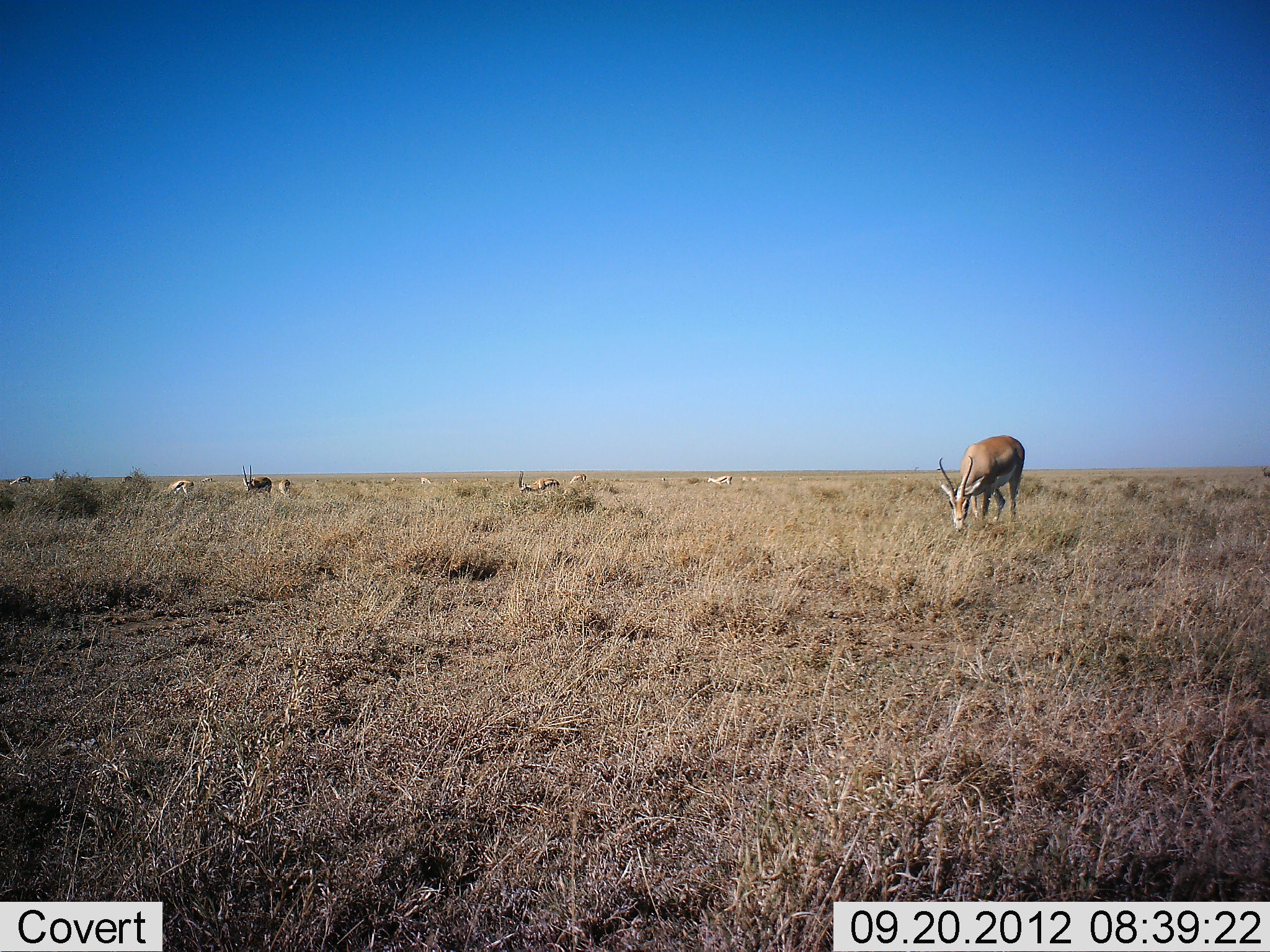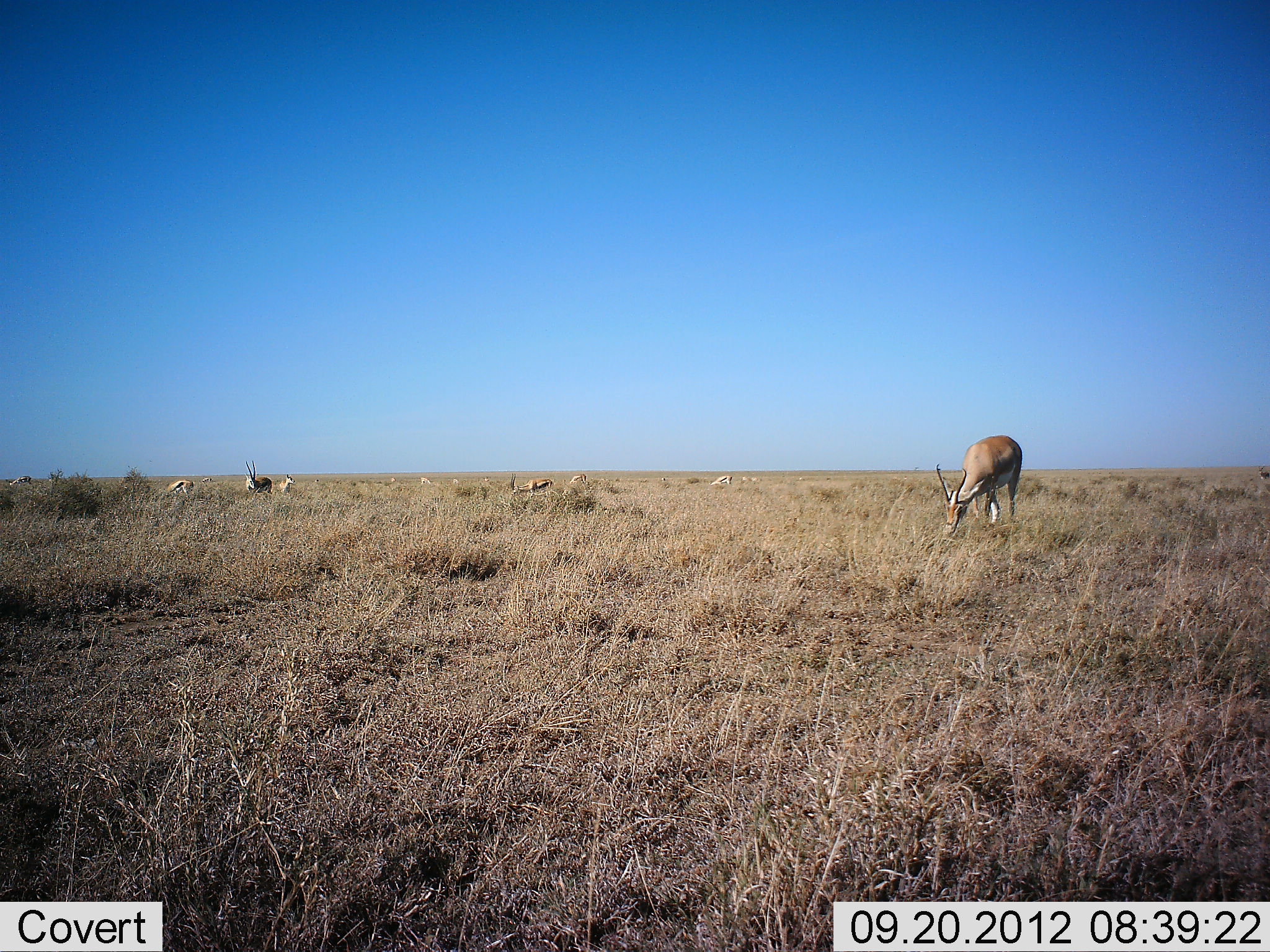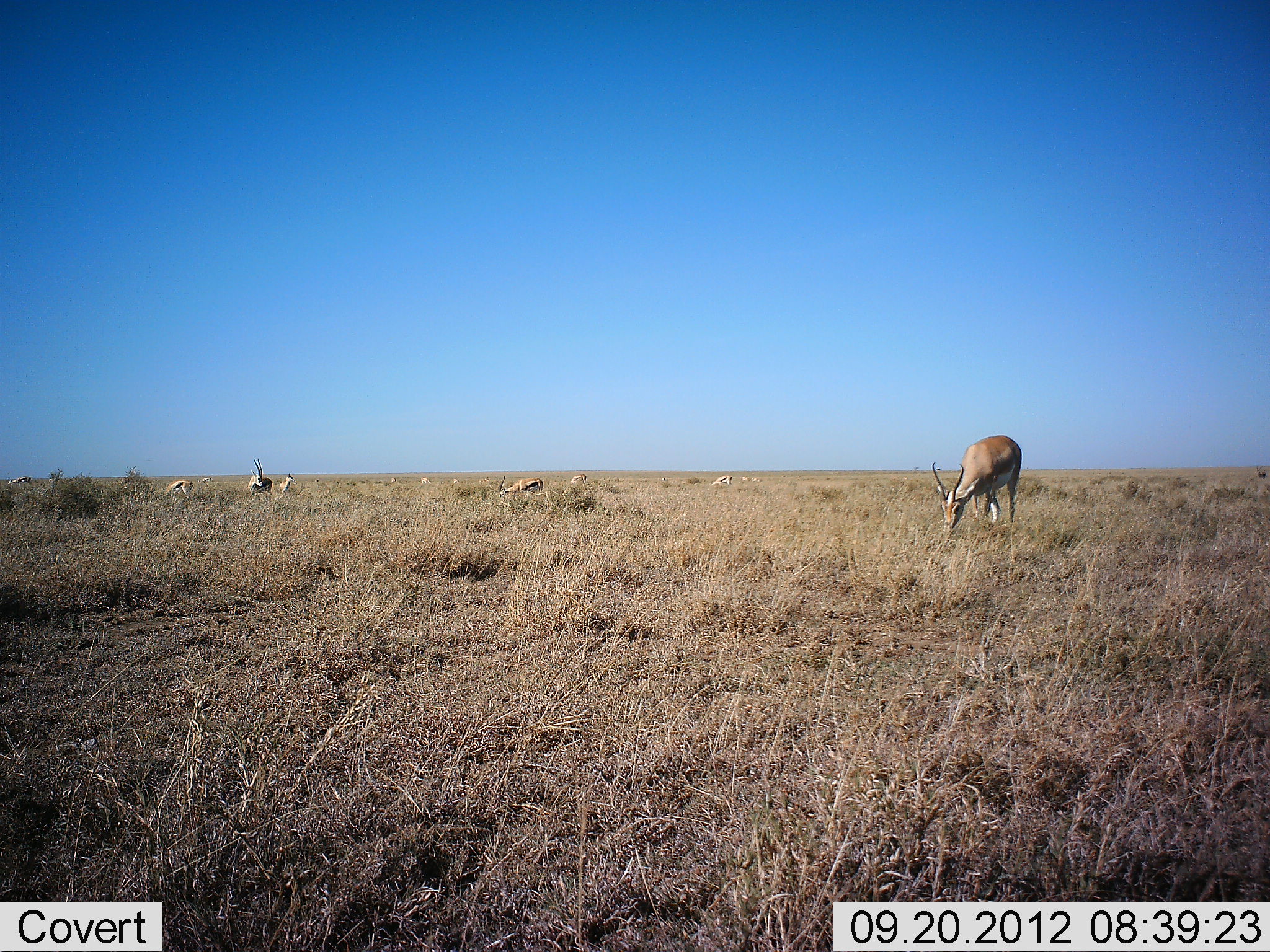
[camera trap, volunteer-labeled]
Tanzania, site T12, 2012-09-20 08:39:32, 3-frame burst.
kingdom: Animalia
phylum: Chordata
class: Mammalia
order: Artiodactyla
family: Bovidae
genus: Eudorcas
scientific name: Eudorcas thomsonii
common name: thomson's gazelle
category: gazellethomsons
Gazellethomsons (thomson's gazelle) (Eudorcas thomsonii), count 11-50. Behavior (volunteer vote fractions): standing 69%, resting 0%, moving 38%, interacting 0%. Young present (vote fraction): 0%. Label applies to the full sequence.